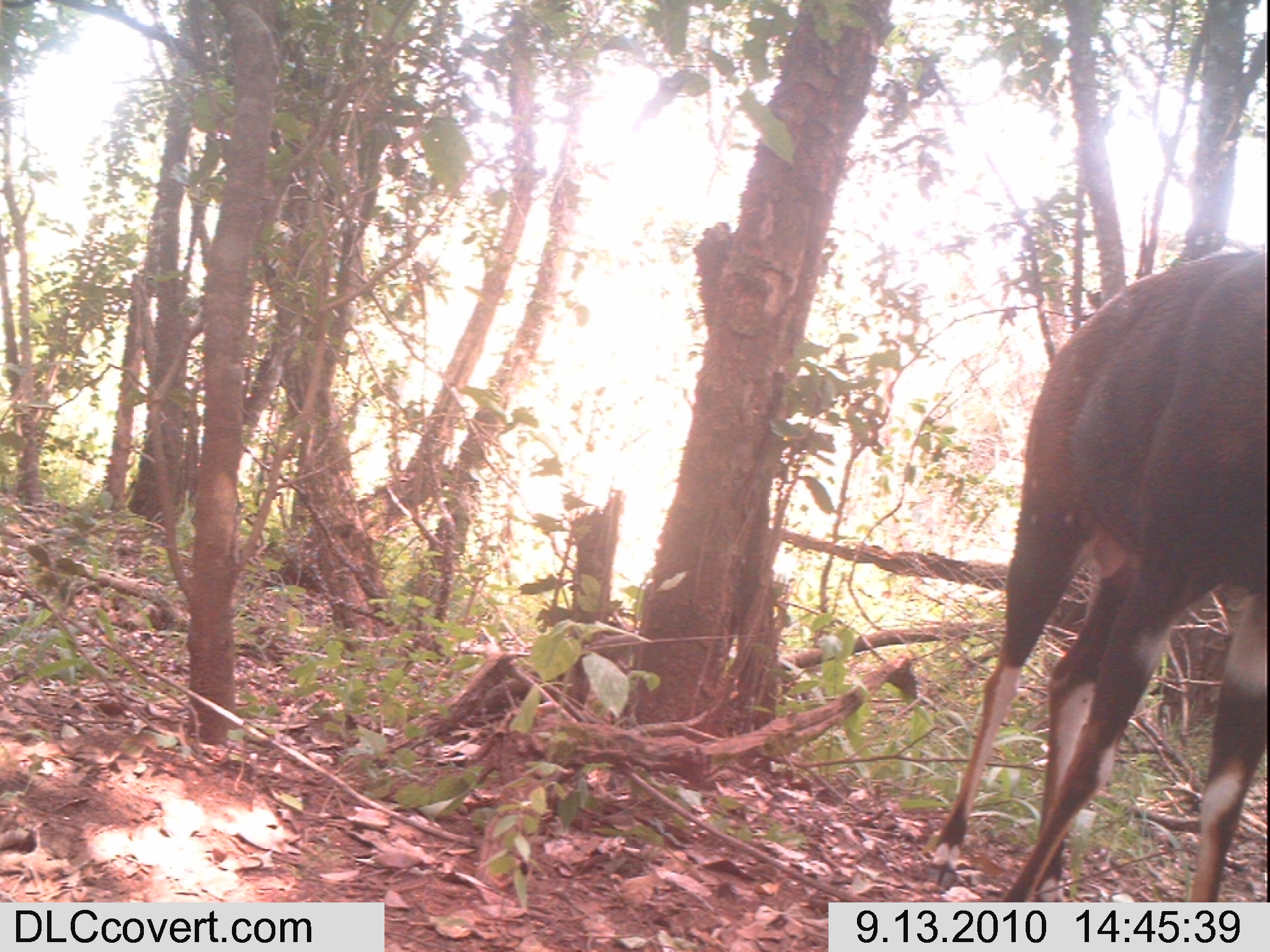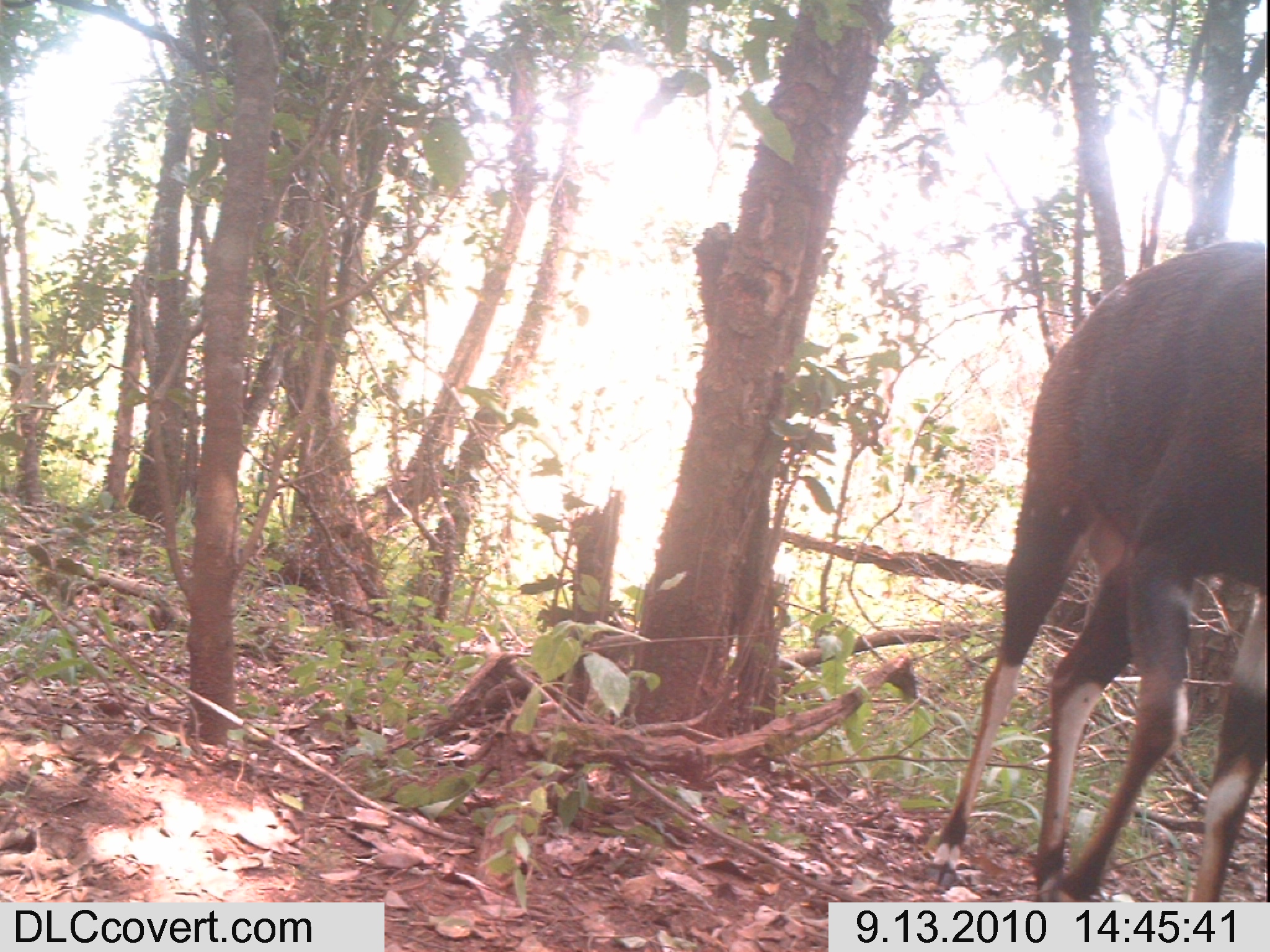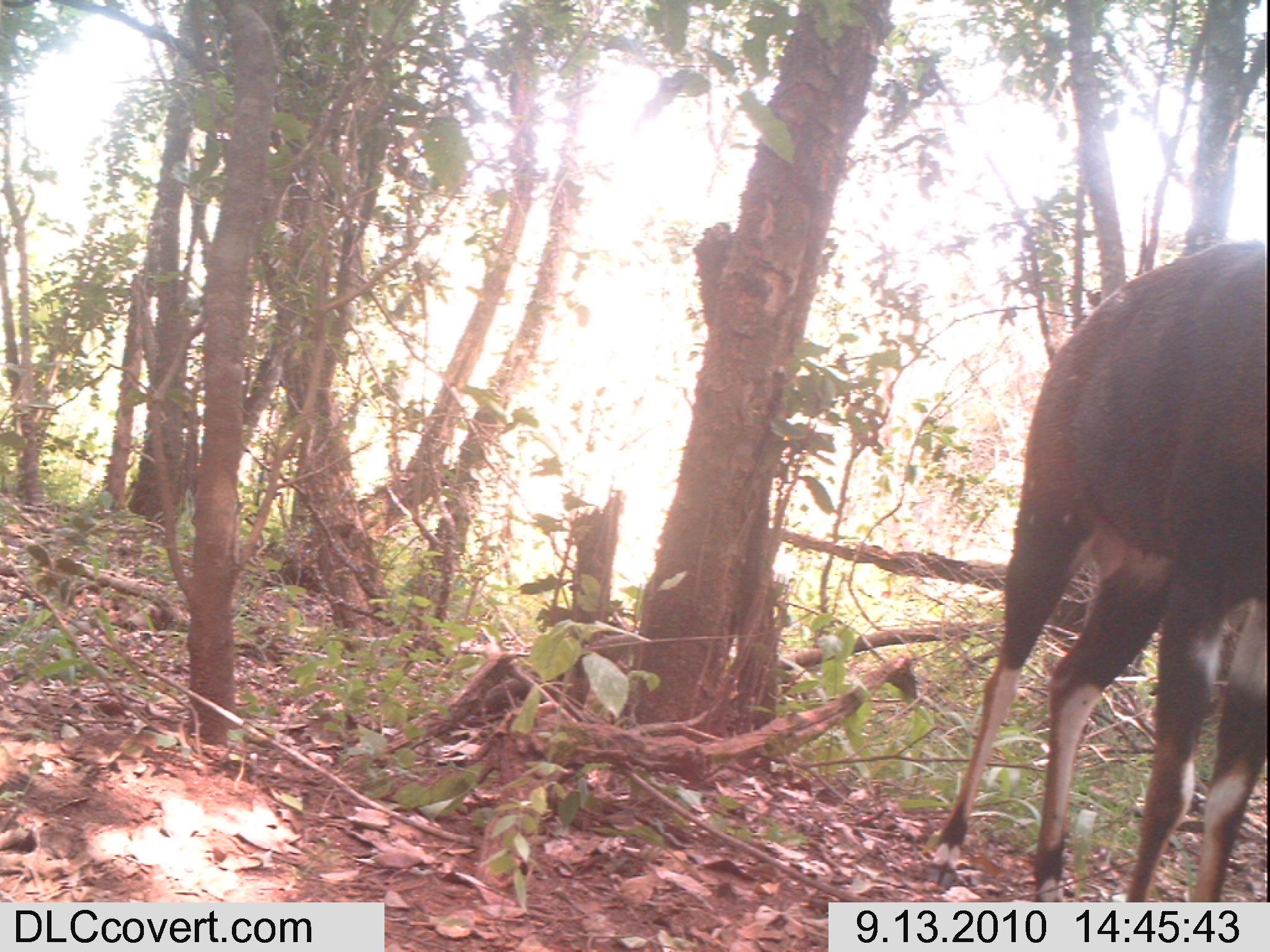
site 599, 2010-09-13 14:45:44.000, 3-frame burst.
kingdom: Animalia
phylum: Chordata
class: Mammalia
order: Artiodactyla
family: Bovidae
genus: Tragelaphus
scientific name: Tragelaphus scriptus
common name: bushbuck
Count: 1.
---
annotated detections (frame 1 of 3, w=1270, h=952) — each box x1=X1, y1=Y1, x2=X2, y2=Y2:
tragelaphus scriptus: x1=934, y1=241, x2=1264, y2=898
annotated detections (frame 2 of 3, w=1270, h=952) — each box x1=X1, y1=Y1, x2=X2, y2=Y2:
tragelaphus scriptus: x1=934, y1=241, x2=1264, y2=902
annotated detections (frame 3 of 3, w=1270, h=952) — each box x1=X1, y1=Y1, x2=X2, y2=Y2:
tragelaphus scriptus: x1=931, y1=231, x2=1264, y2=902